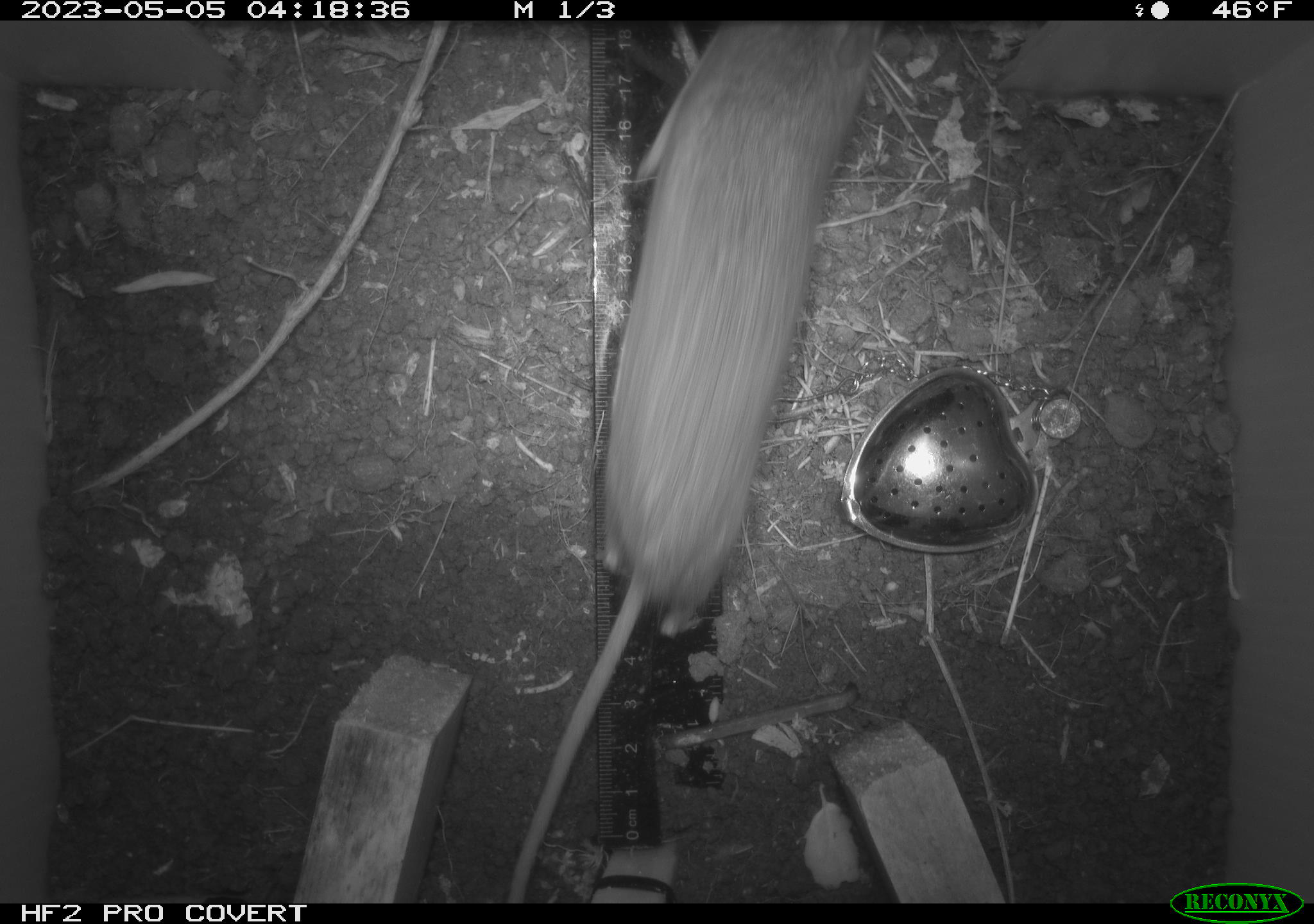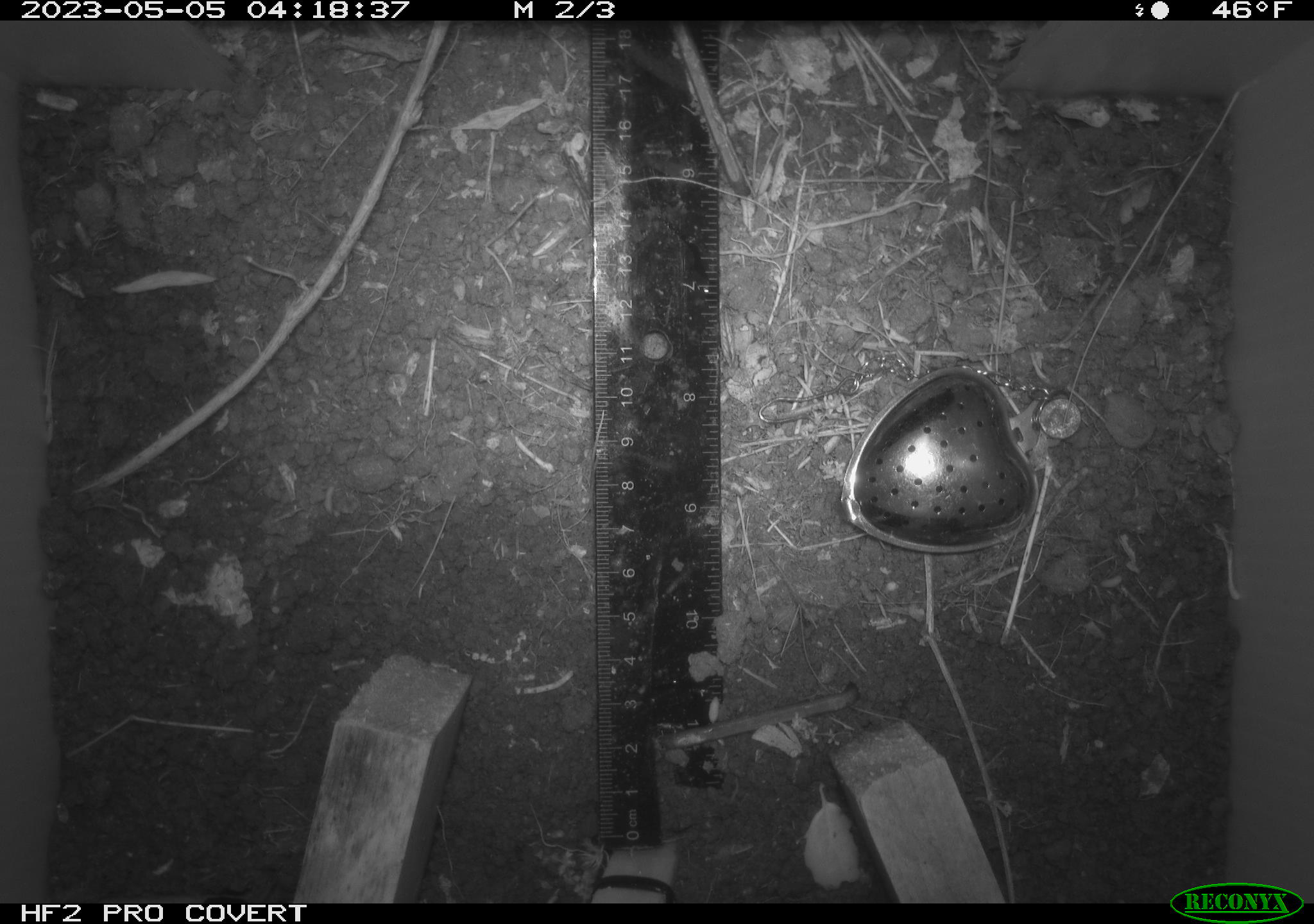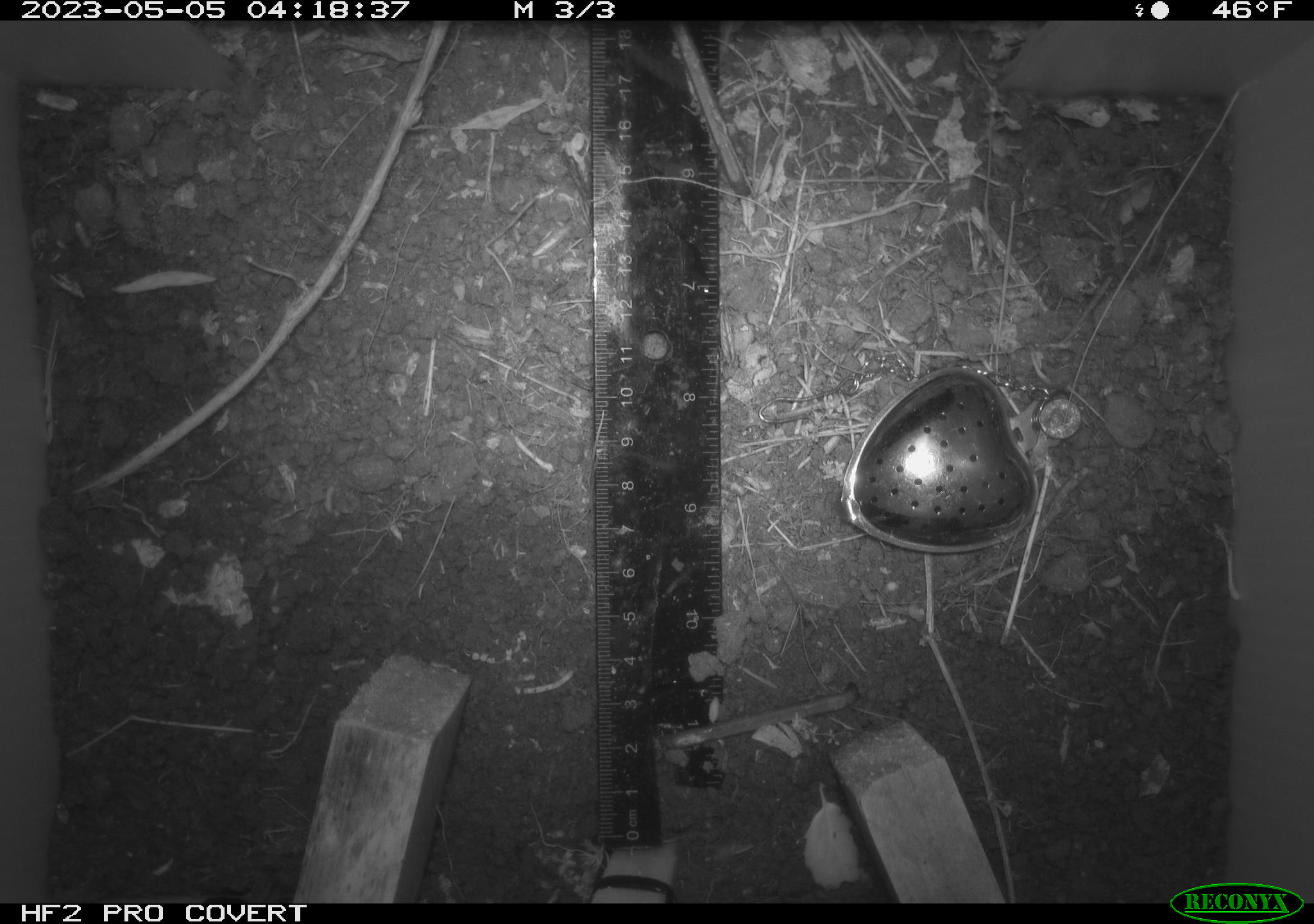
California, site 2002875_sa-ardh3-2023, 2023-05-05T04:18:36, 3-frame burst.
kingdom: Animalia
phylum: Chordata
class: Mammalia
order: Rodentia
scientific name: Rodentia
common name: mouse species